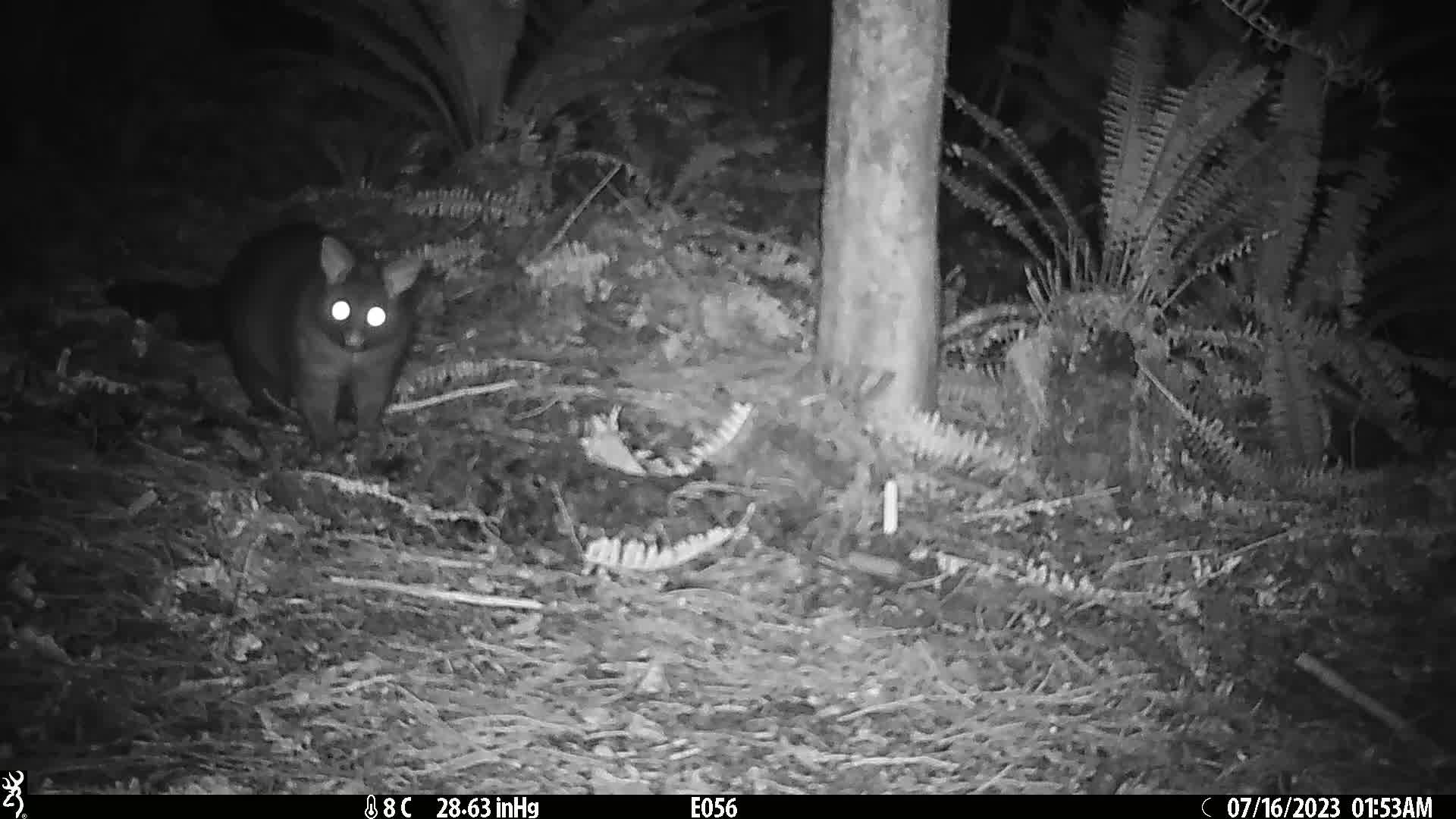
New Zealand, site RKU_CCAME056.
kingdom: Animalia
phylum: Chordata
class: Mammalia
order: Diprotodontia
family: Phalangeridae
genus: Trichosurus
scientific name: Trichosurus vulpecula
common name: common brushtail possum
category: possum